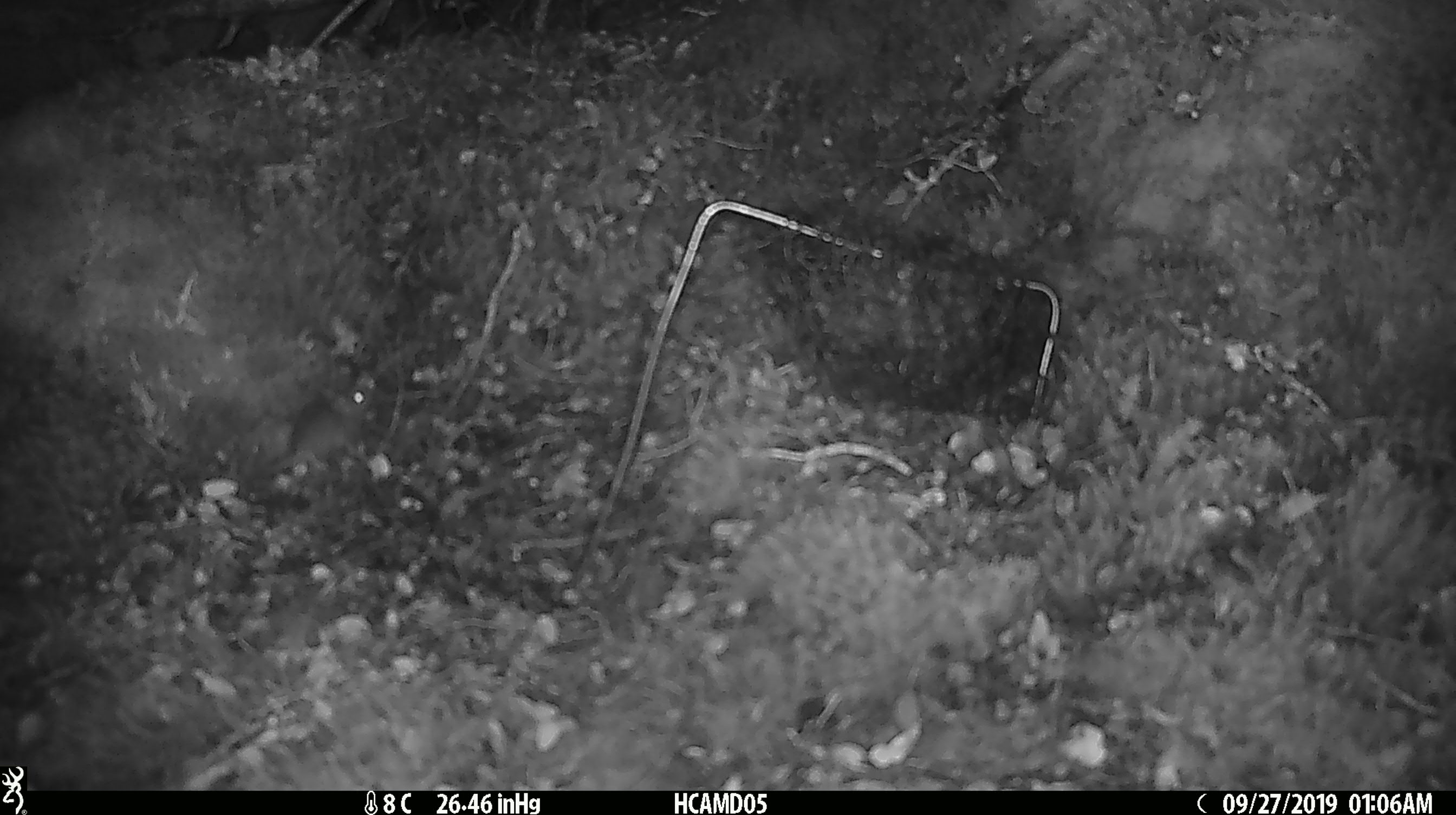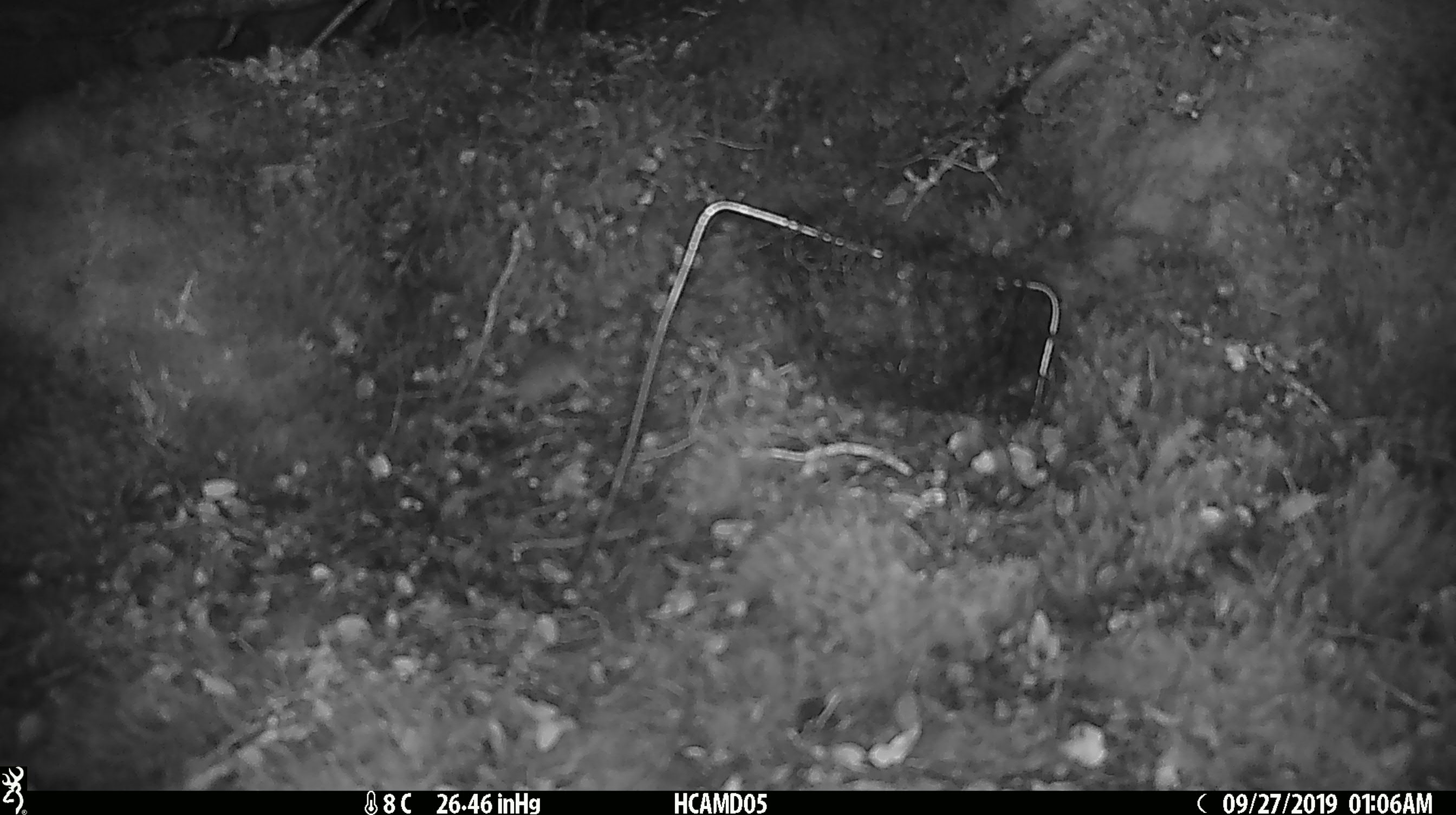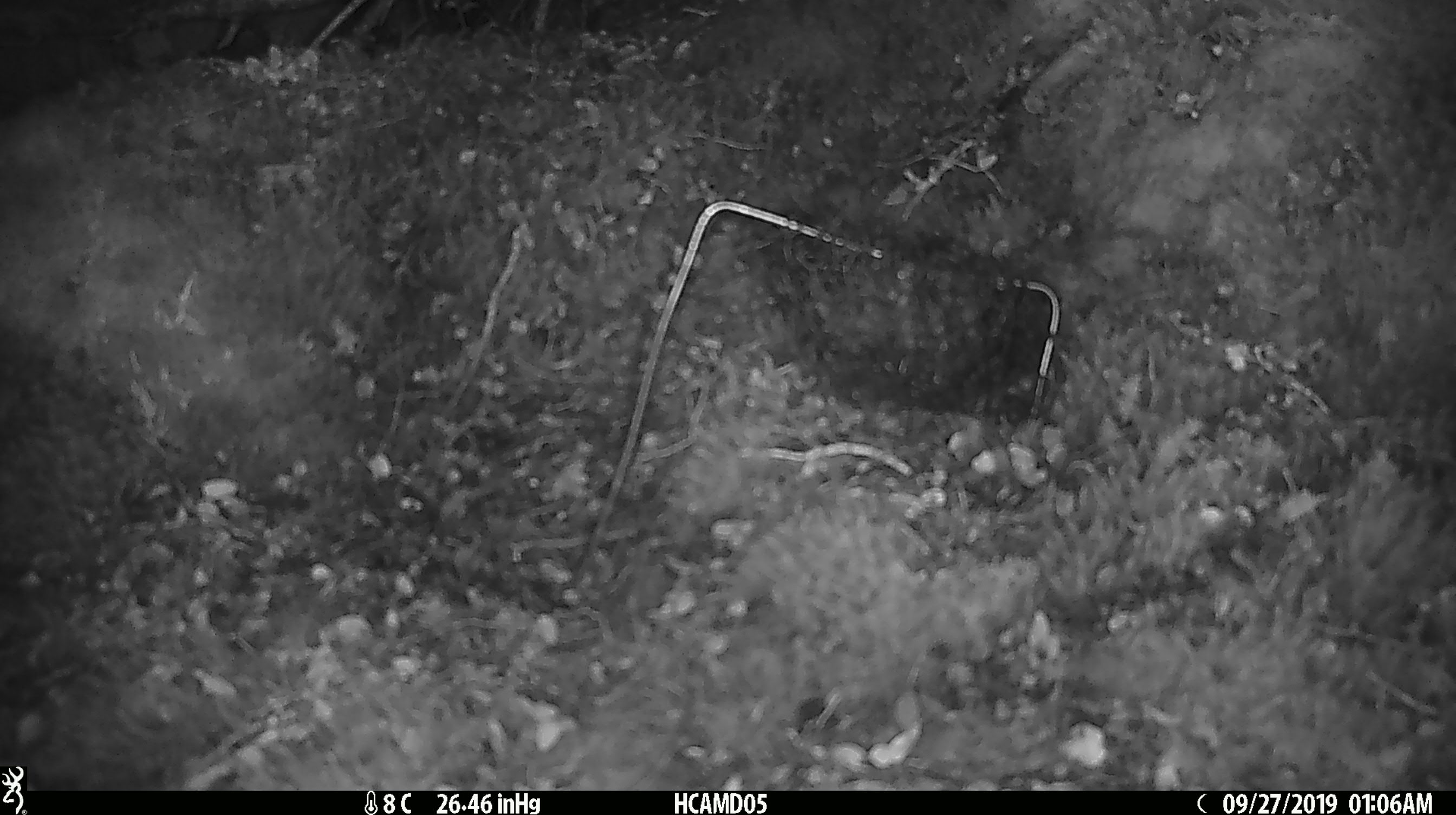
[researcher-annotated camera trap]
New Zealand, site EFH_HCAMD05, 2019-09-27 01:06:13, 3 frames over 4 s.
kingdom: Animalia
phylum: Chordata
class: Mammalia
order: Rodentia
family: Muridae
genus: Mus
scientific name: Mus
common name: mouse